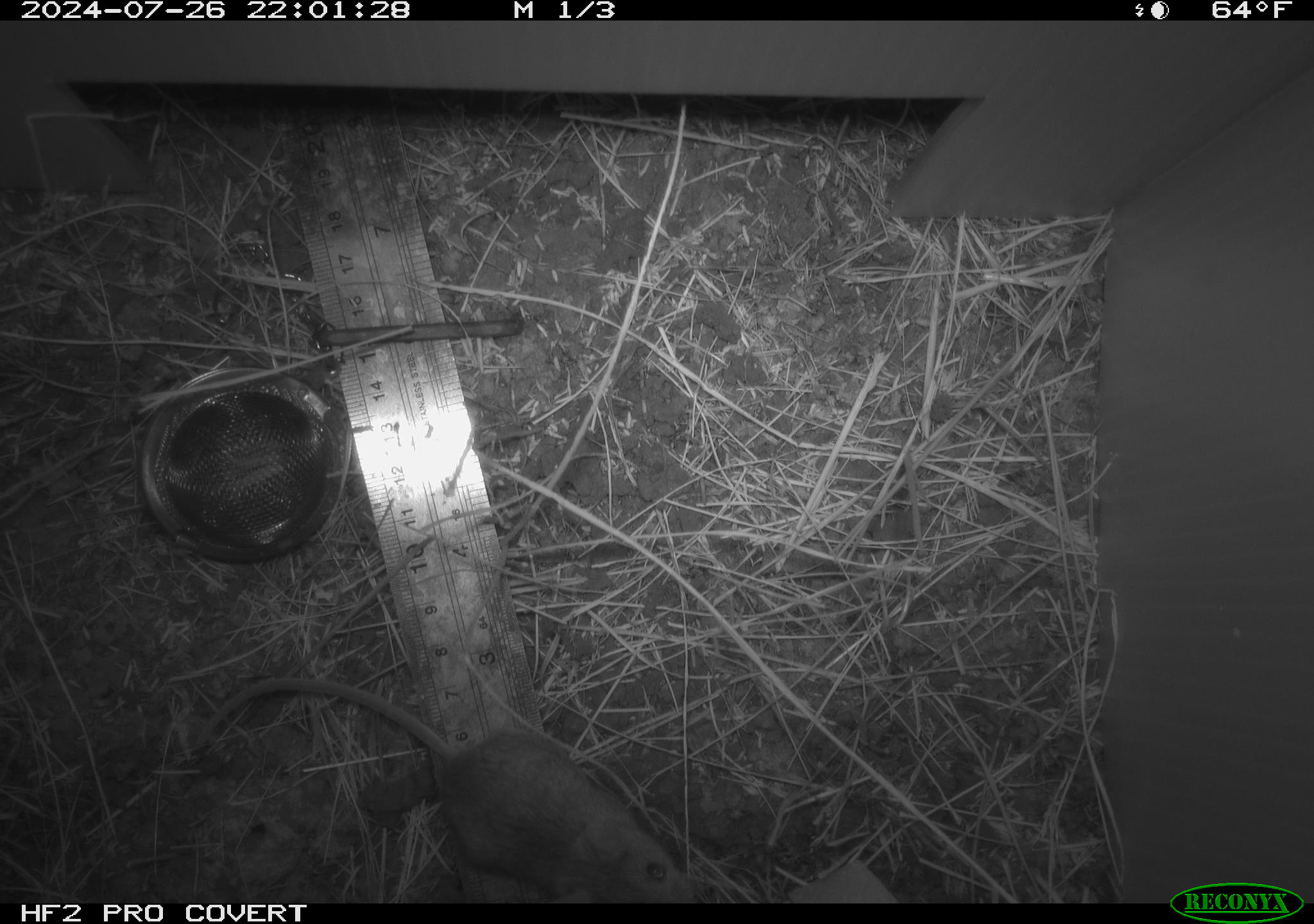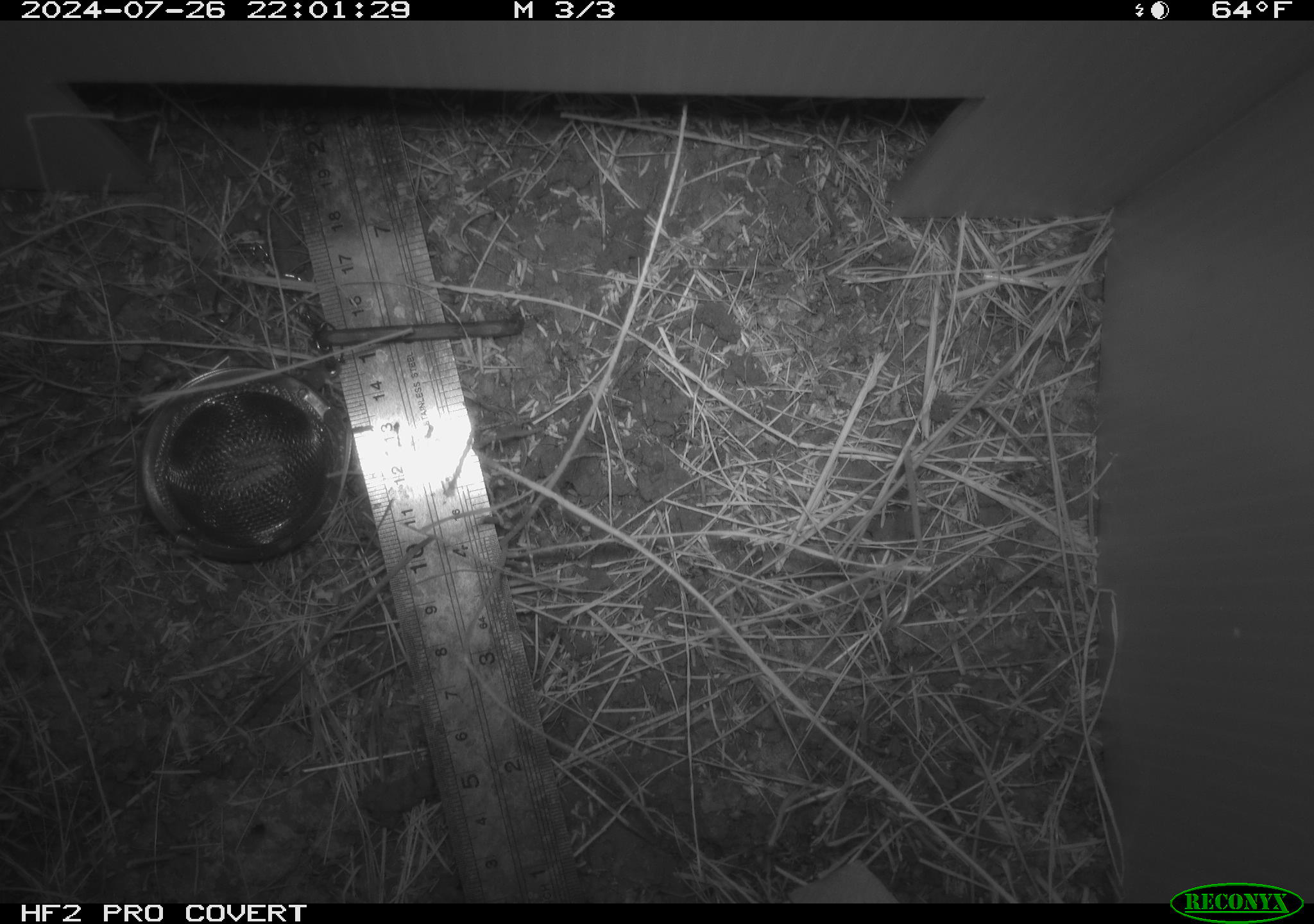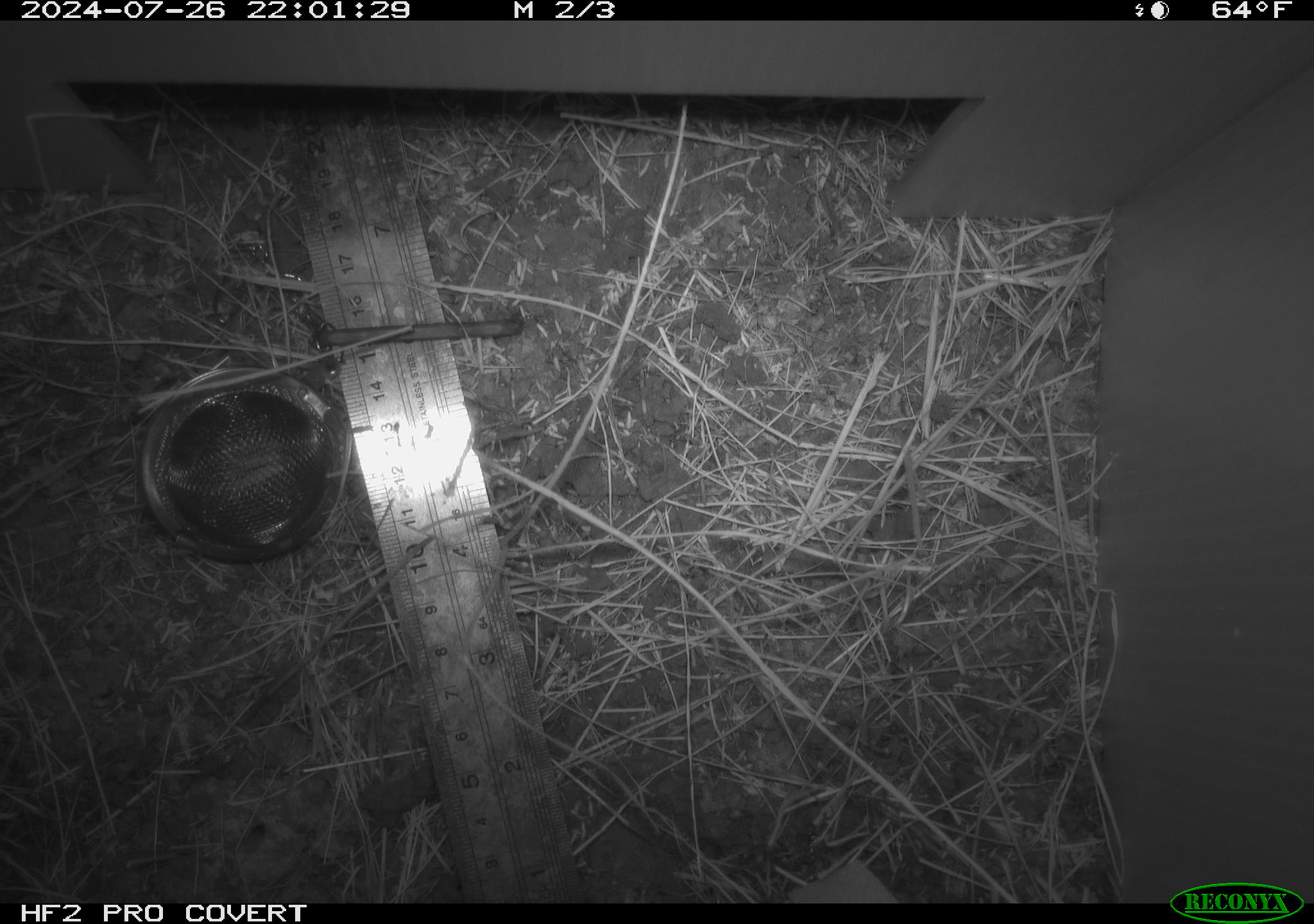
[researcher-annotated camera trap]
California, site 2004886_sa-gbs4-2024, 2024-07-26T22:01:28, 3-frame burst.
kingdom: Animalia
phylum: Chordata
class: Mammalia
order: Rodentia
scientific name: Rodentia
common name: mouse species